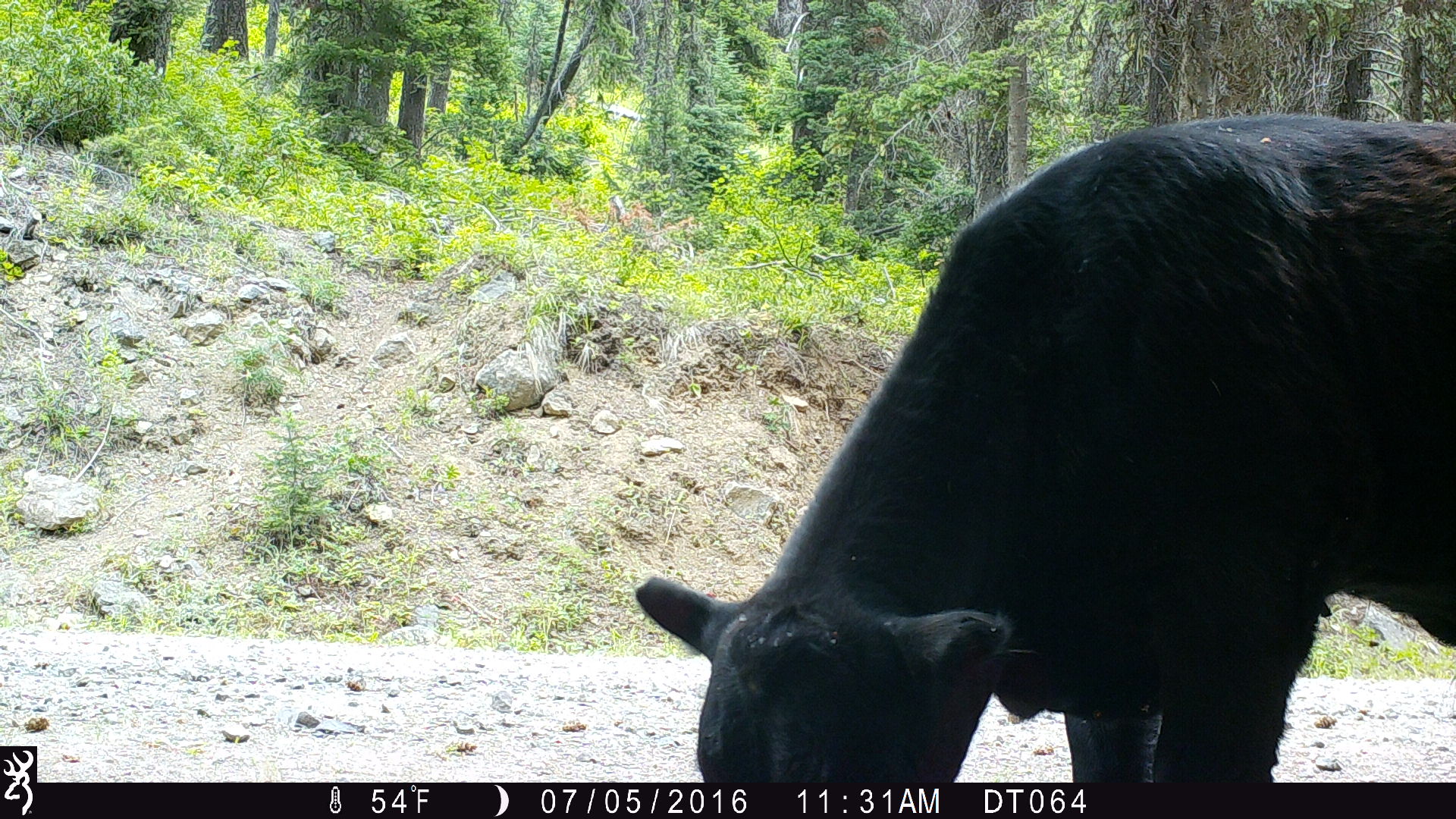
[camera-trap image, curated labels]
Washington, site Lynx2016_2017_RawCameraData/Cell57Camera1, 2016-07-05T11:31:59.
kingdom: Animalia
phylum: Chordata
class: Mammalia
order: Artiodactyla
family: Bovidae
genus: Bos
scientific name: Bos taurus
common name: domestic cattle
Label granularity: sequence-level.